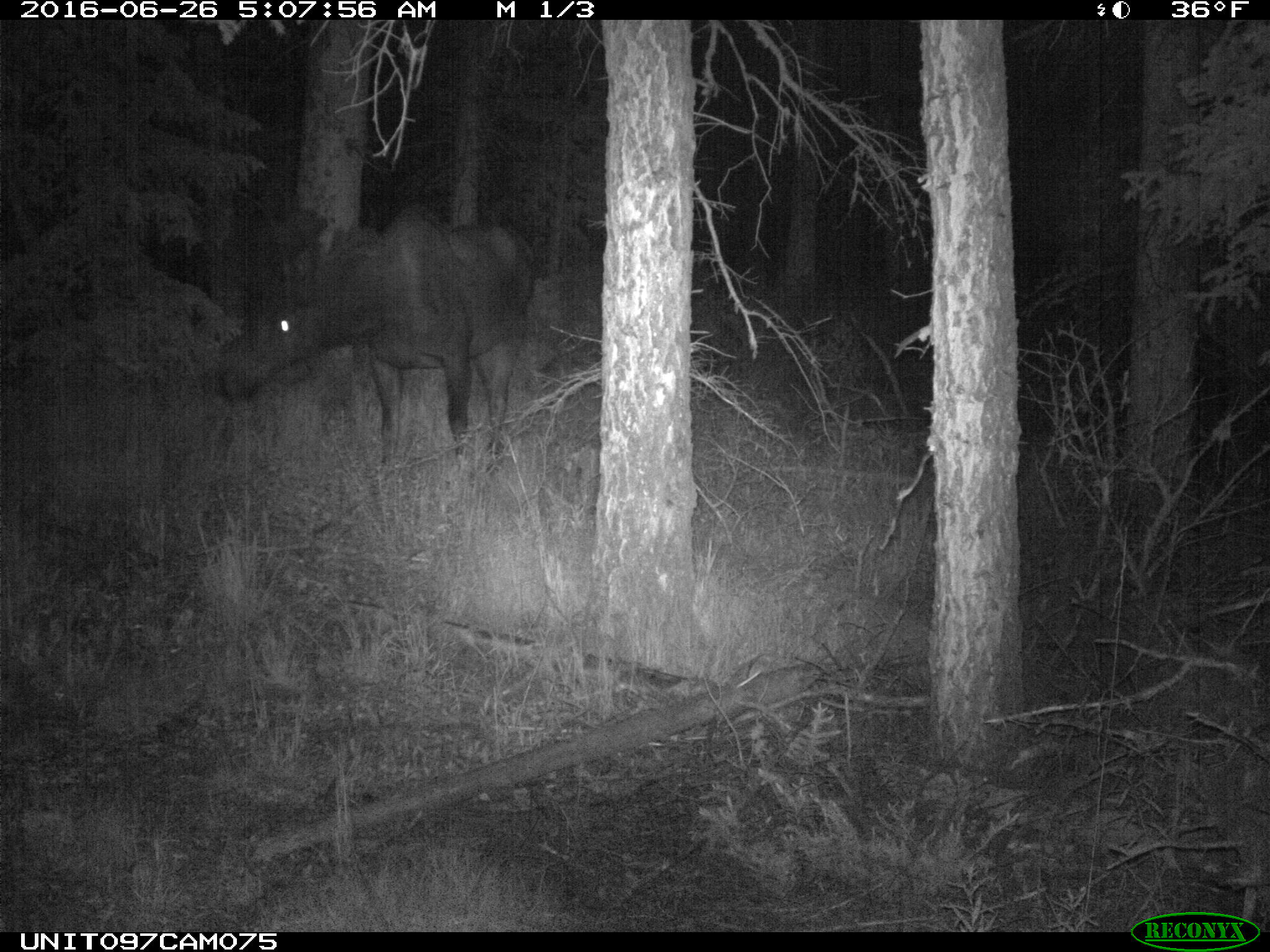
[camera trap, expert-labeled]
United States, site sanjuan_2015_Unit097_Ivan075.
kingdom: Animalia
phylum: Chordata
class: Mammalia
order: Artiodactyla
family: Cervidae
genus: Alces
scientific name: Alces alces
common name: moose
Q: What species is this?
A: Alces alces (moose).